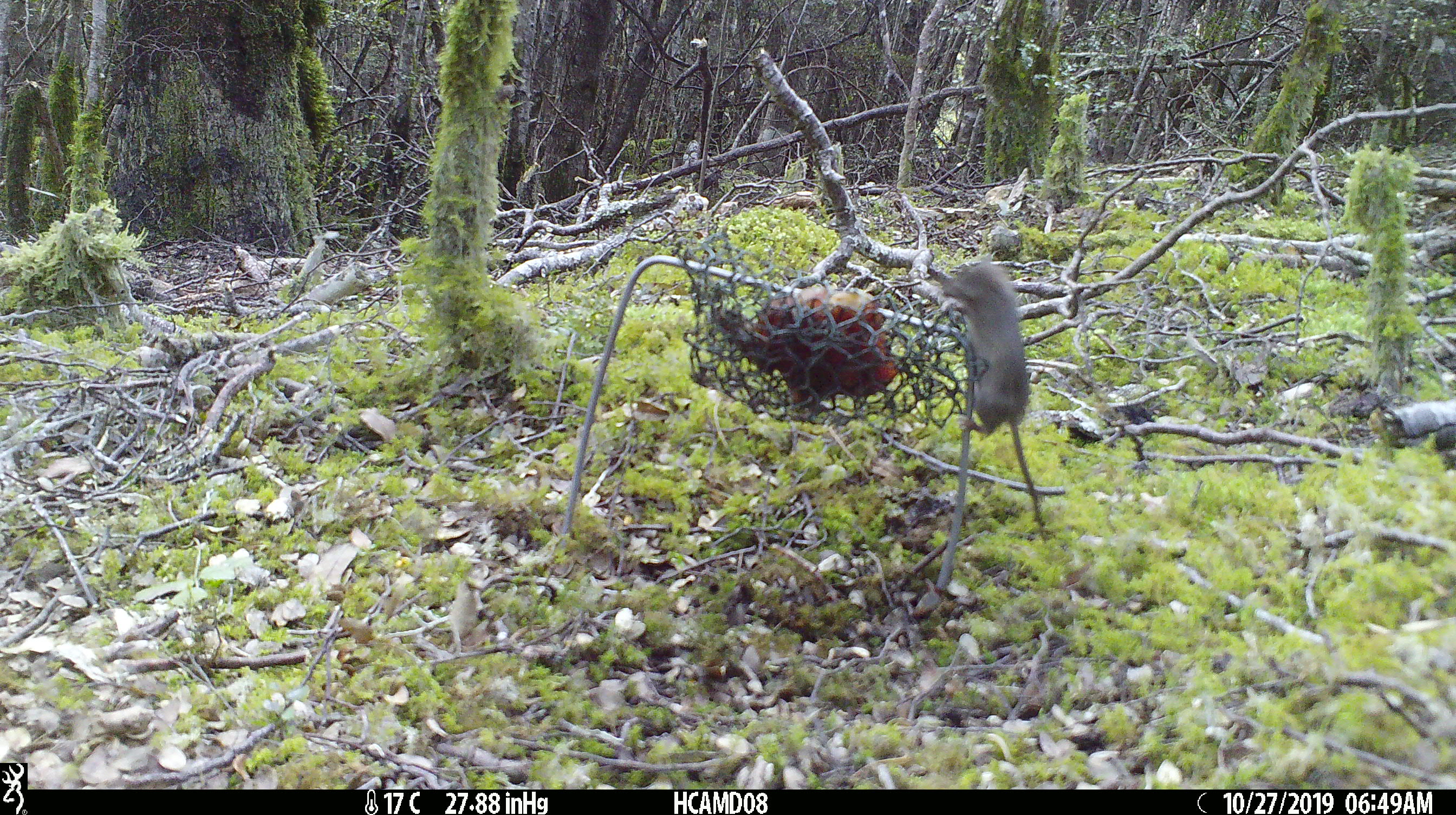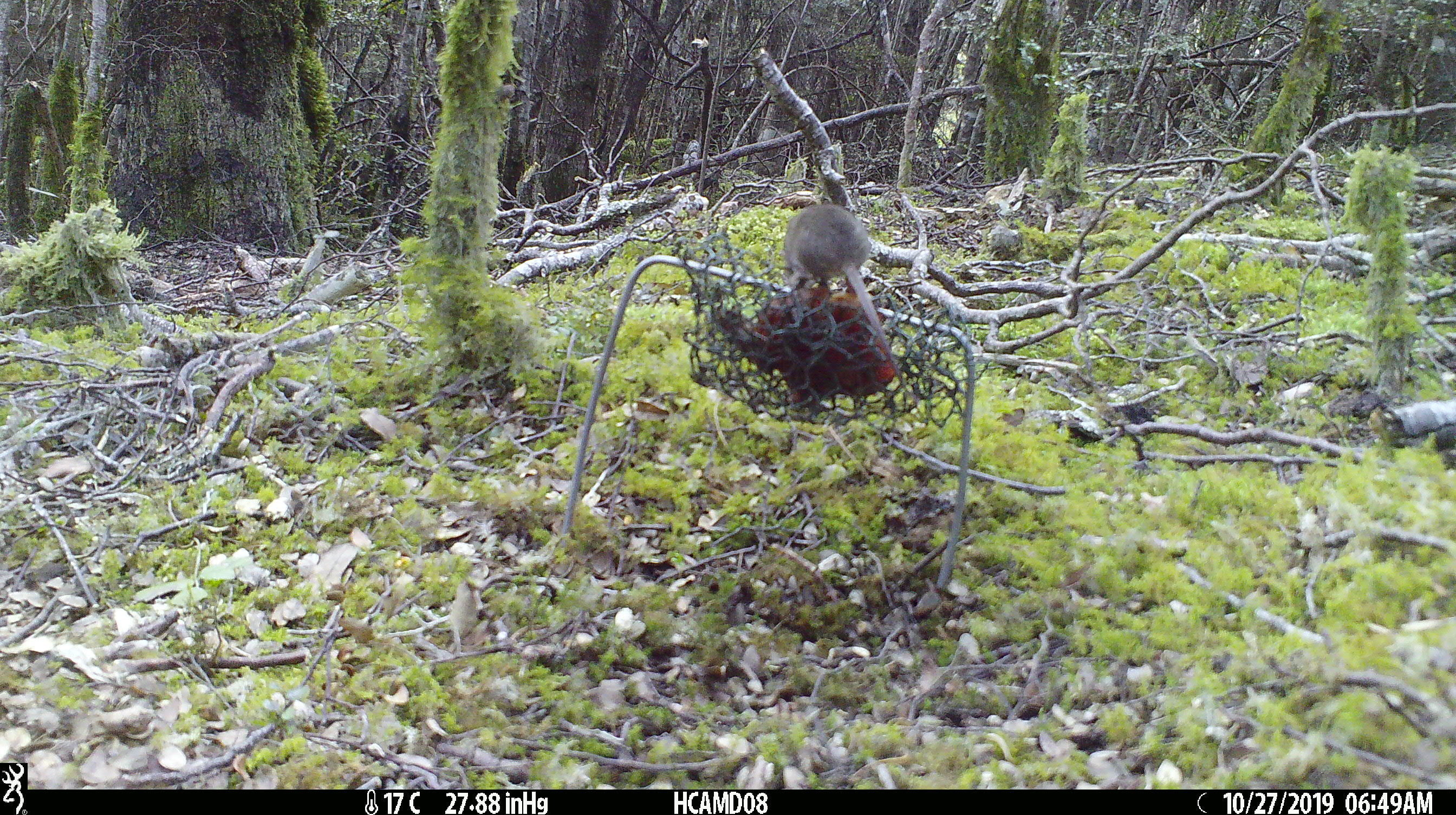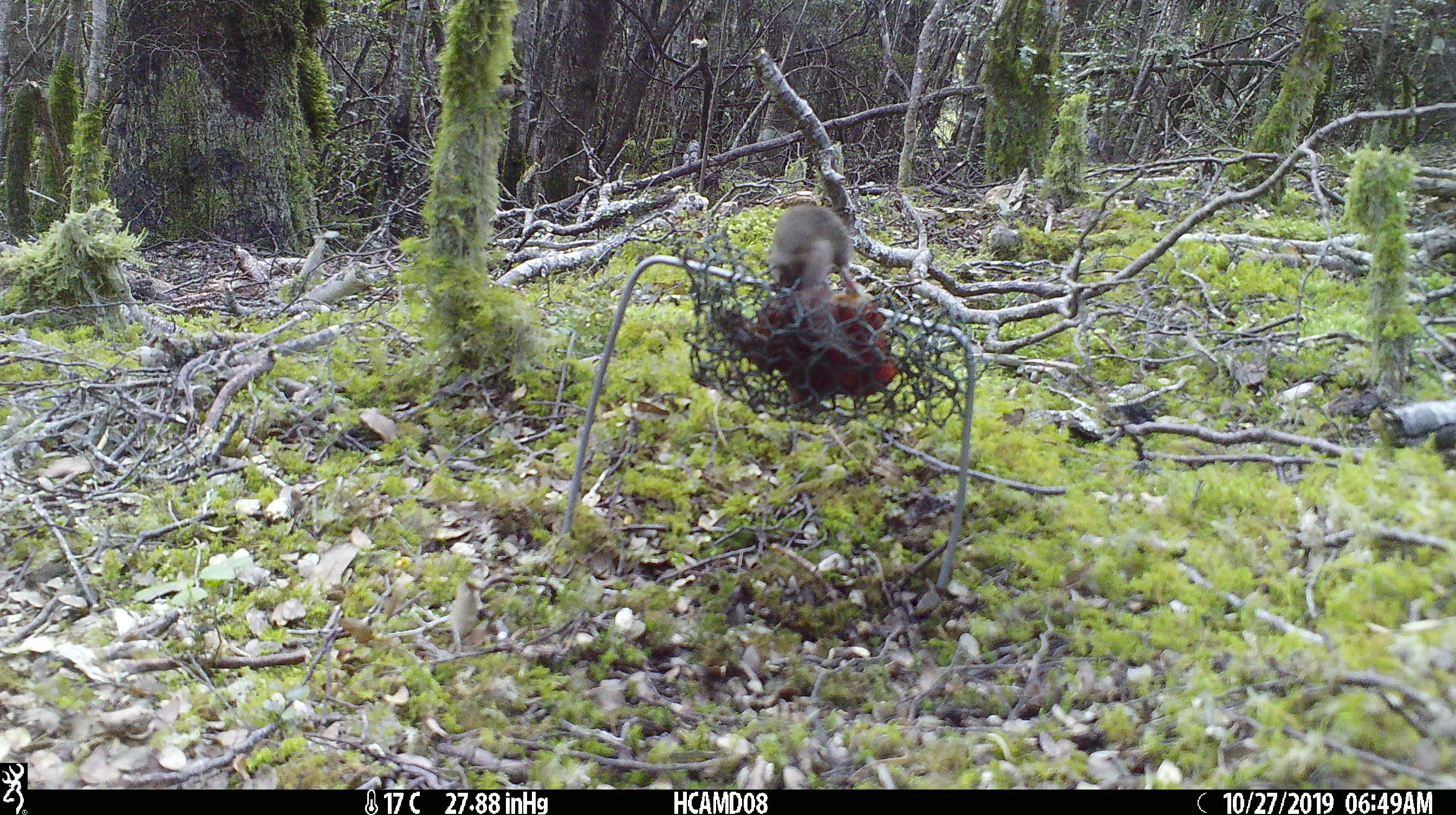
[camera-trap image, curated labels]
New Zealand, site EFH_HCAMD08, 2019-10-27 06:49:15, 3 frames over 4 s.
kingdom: Animalia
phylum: Chordata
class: Mammalia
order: Rodentia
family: Muridae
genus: Mus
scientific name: Mus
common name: mouse